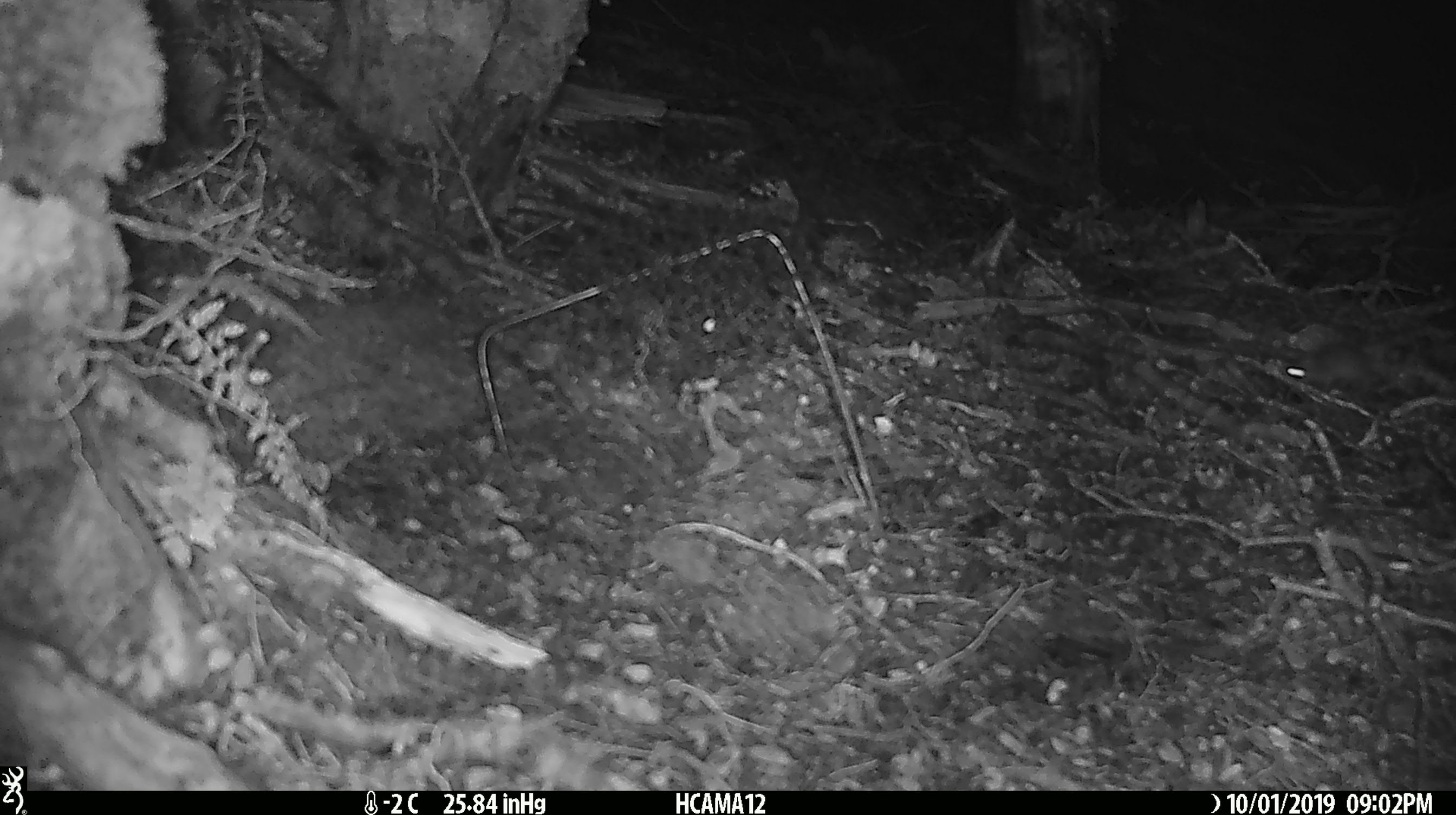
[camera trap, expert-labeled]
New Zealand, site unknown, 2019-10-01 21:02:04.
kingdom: Animalia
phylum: Chordata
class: Mammalia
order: Rodentia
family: Muridae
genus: Mus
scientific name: Mus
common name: mouse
Mouse (Mus).